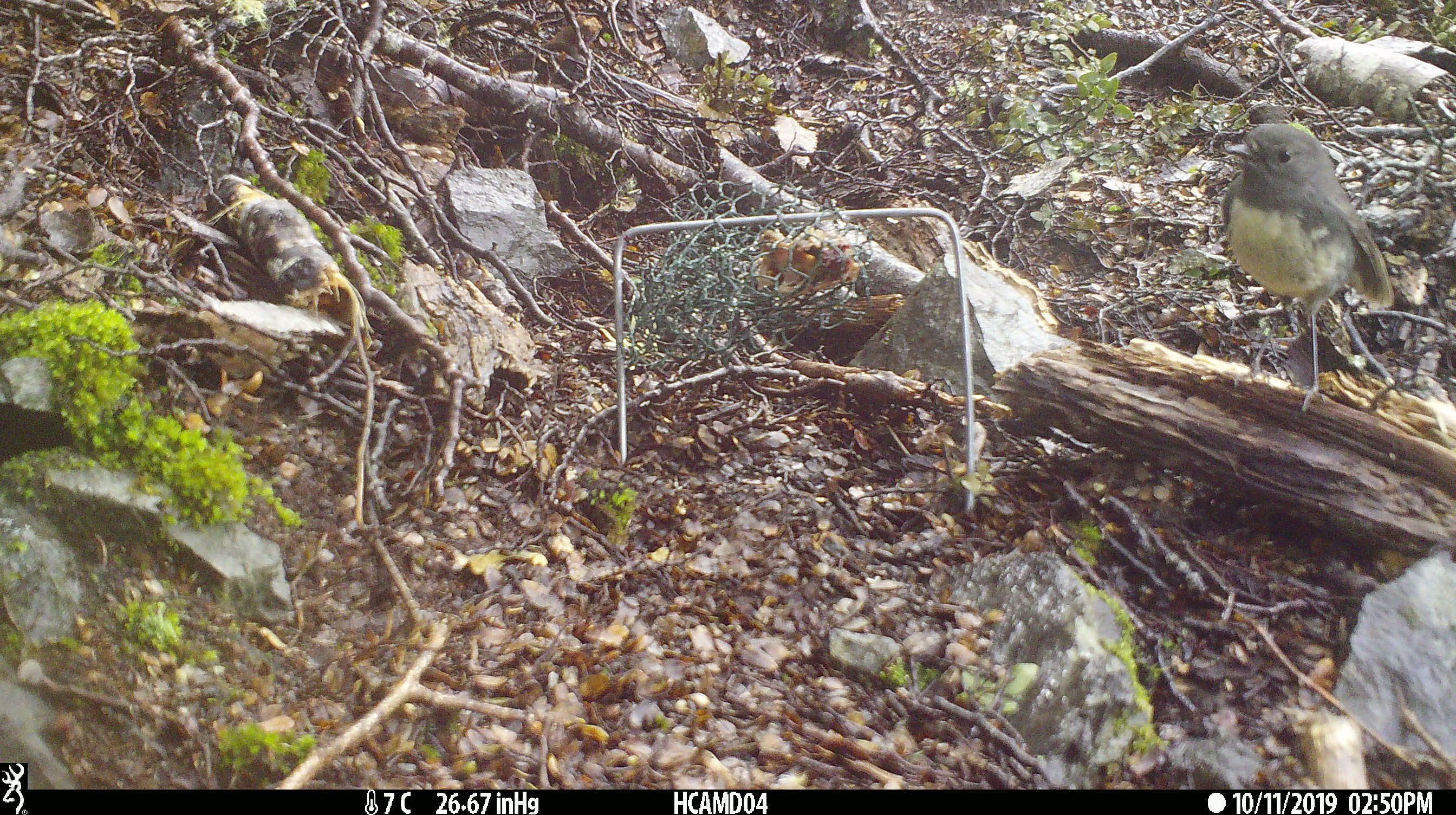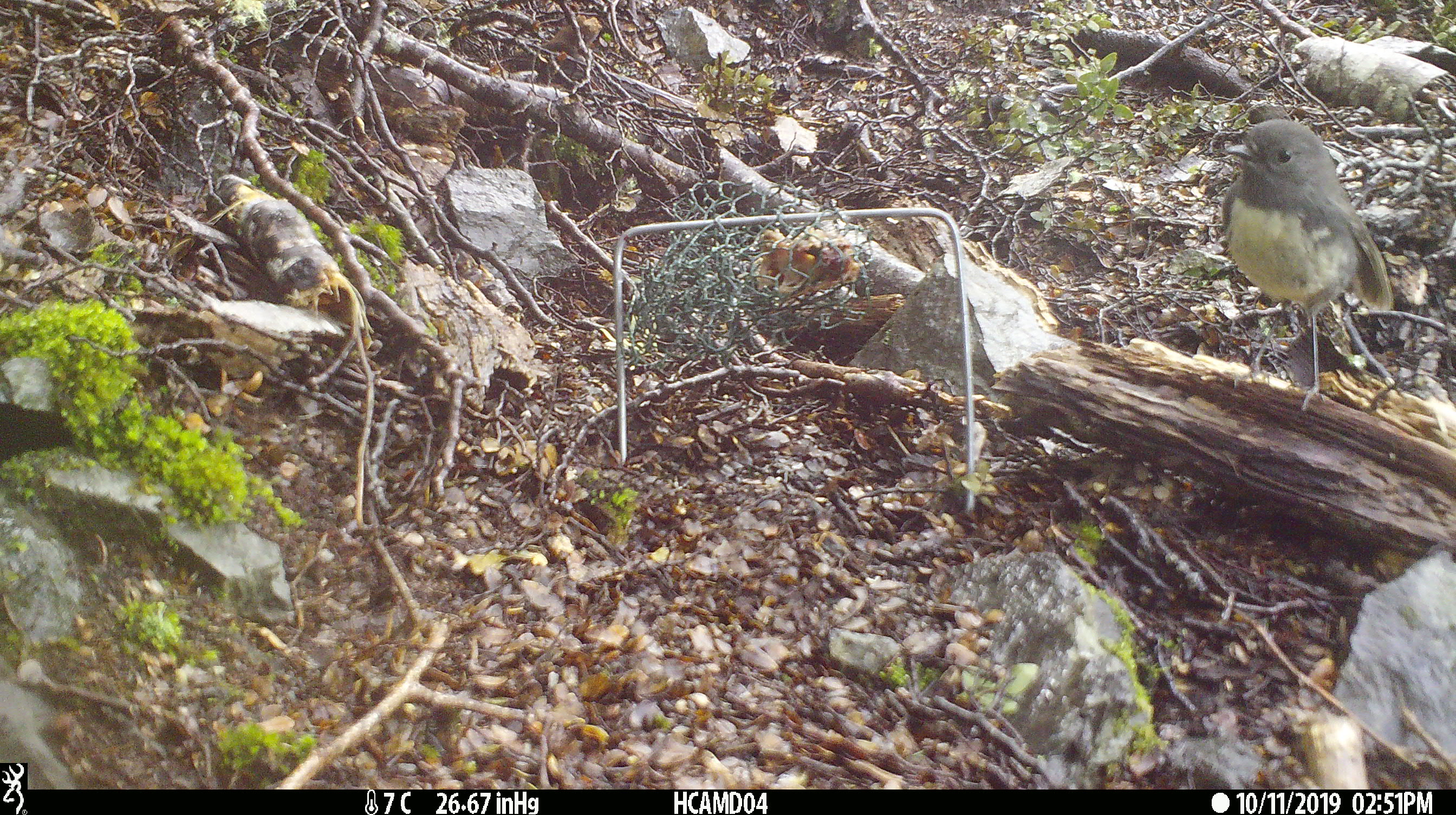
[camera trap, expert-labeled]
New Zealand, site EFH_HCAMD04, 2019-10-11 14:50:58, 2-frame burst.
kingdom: Animalia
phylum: Chordata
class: Aves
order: Passeriformes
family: Petroicidae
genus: Petroica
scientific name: Petroica australis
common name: new zealand robin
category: robin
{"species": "robin (new zealand robin) (Petroica australis)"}